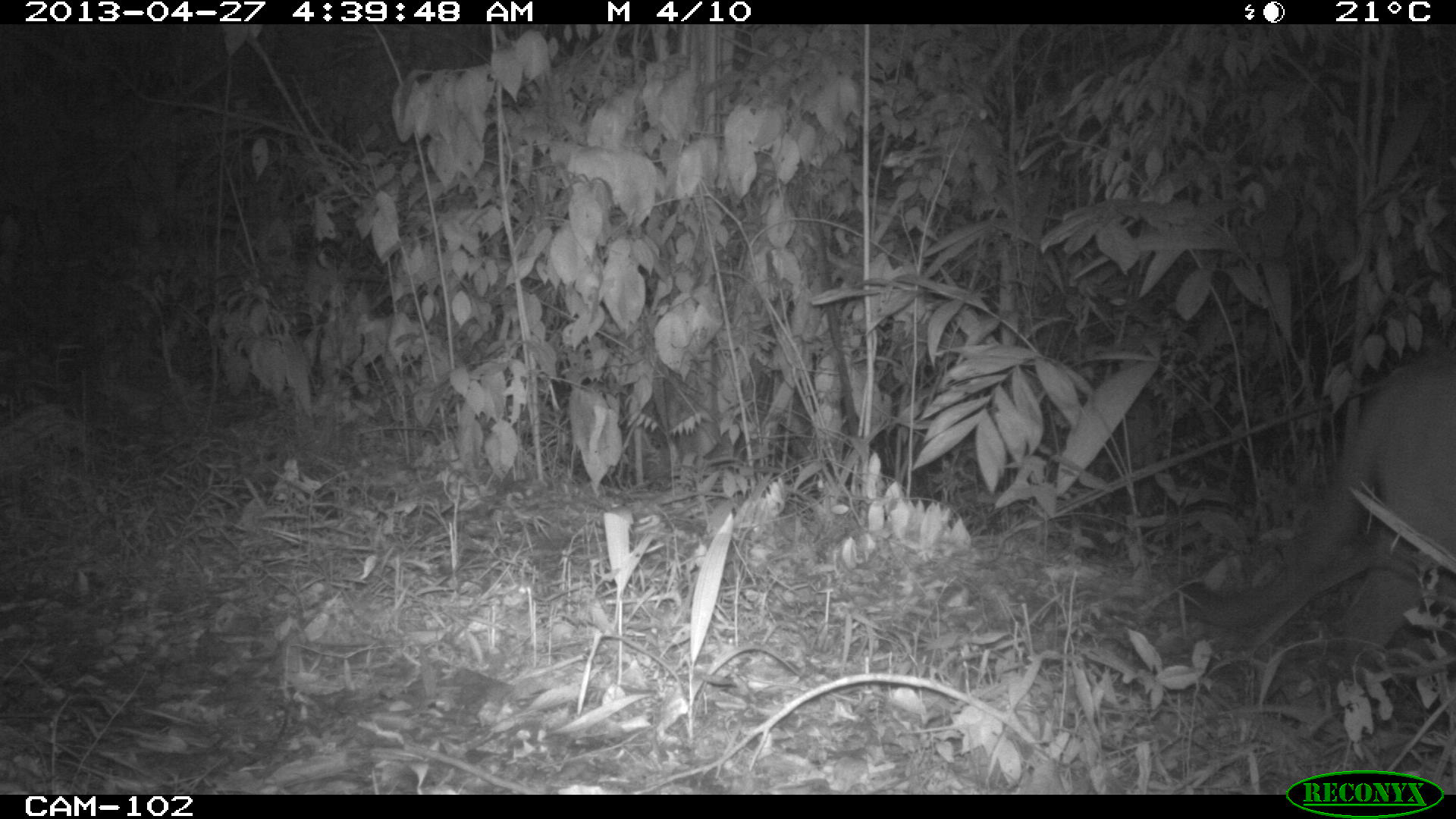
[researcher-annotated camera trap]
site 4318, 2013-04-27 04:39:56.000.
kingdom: Animalia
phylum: Chordata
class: Mammalia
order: Carnivora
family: Felidae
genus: Puma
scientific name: Puma concolor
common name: mountain lion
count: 1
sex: male